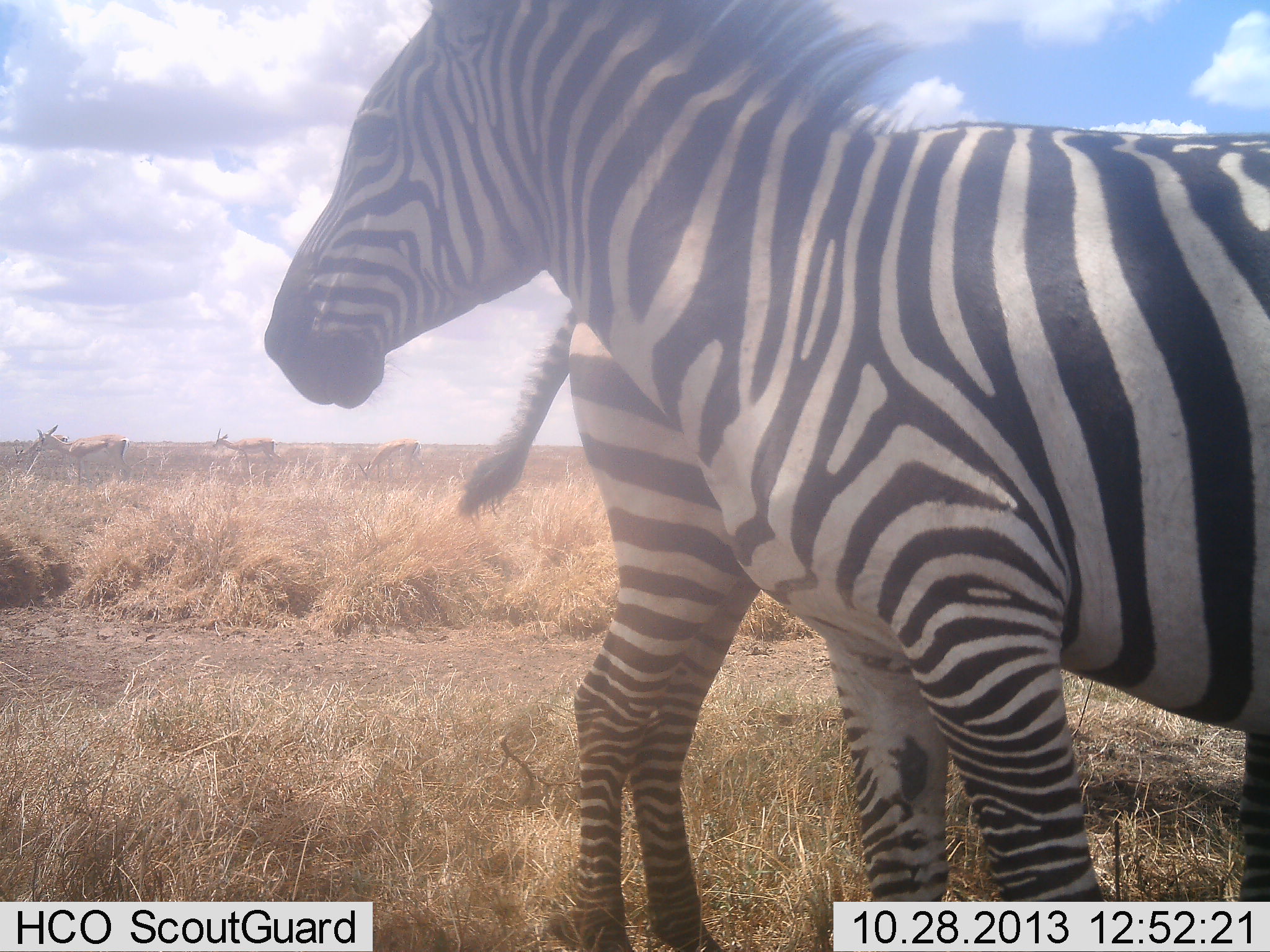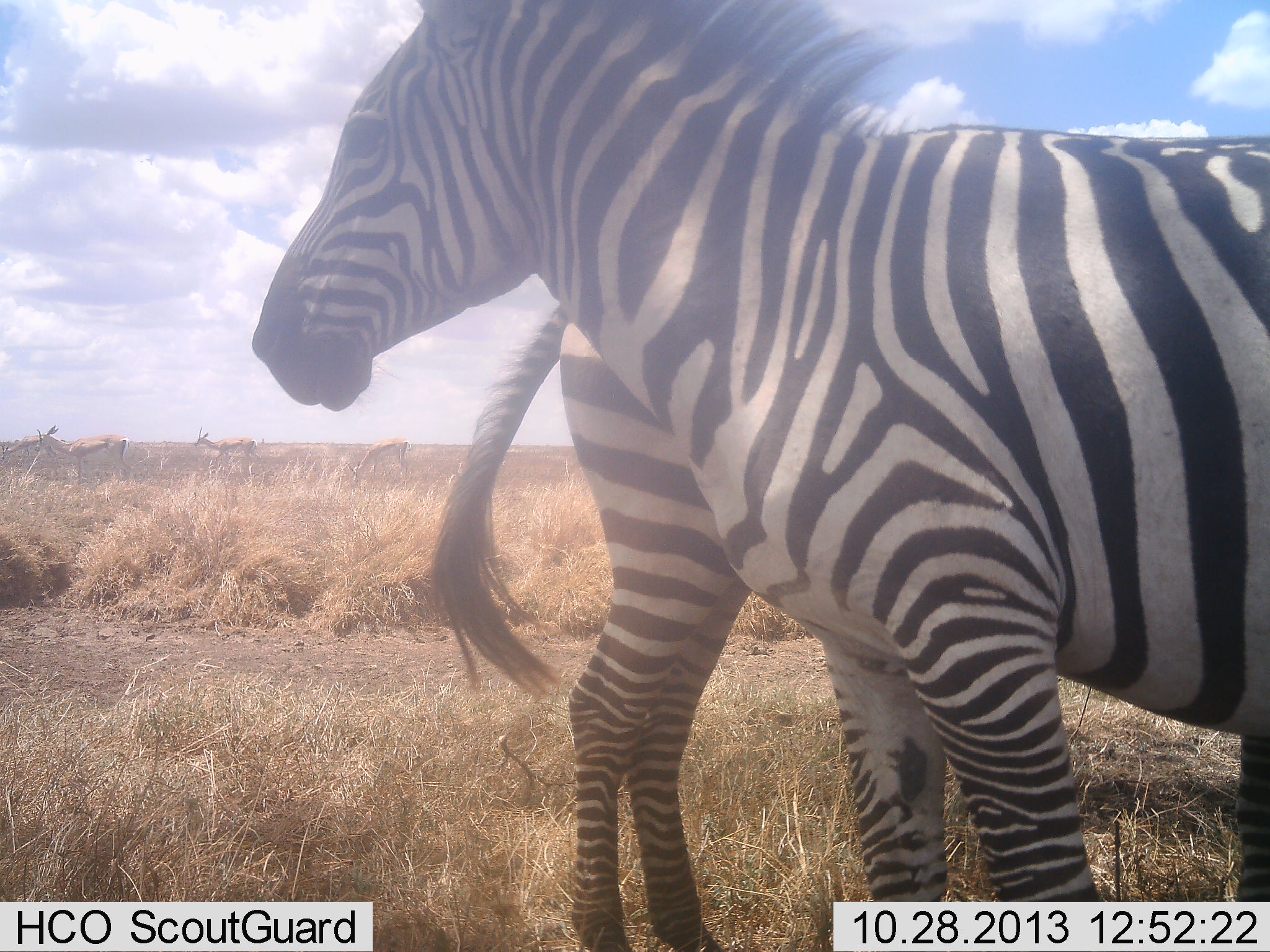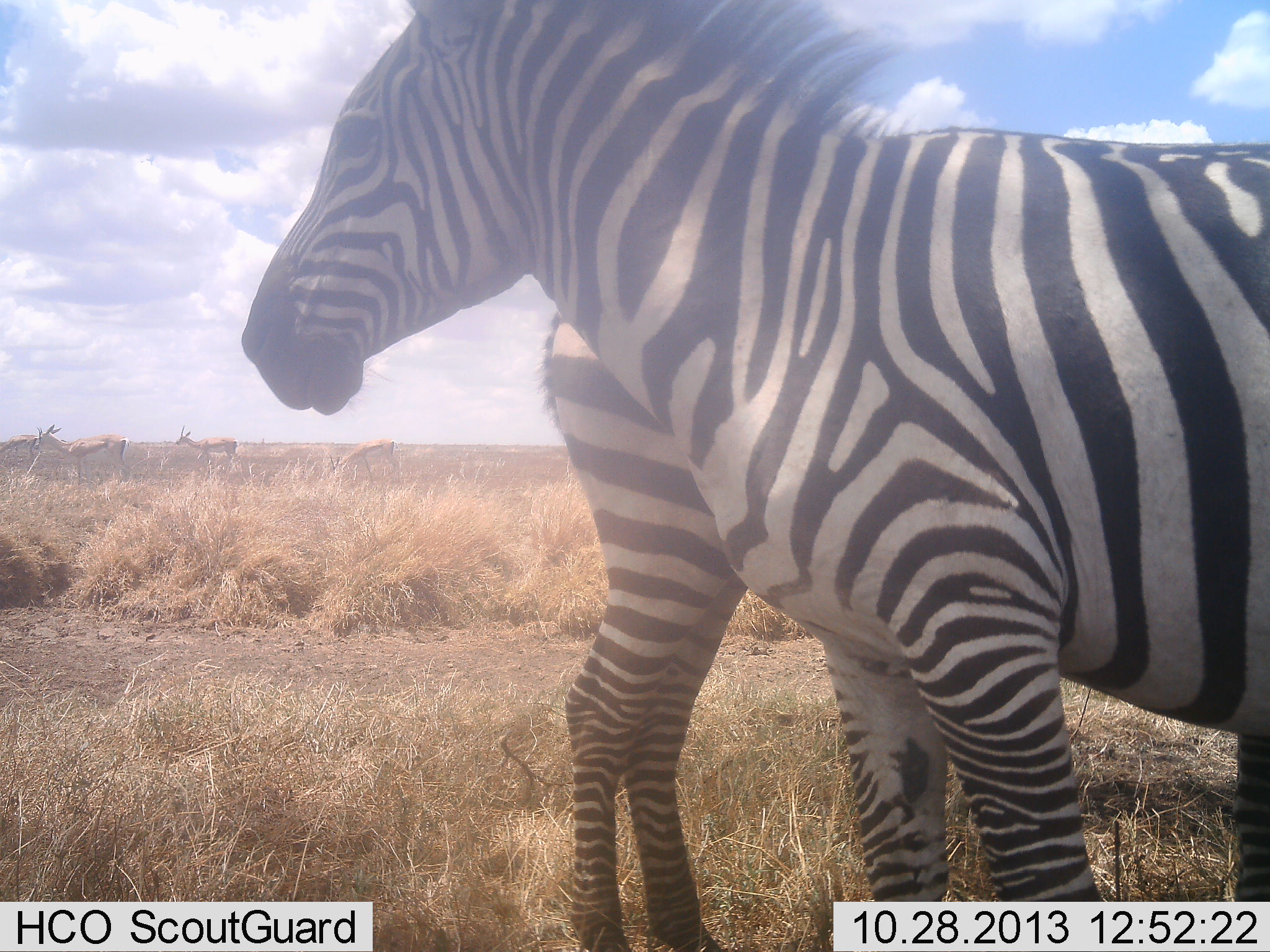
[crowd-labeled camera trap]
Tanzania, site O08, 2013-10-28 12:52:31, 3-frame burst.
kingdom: Animalia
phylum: Chordata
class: Mammalia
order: Artiodactyla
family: Bovidae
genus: Nanger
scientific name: Nanger granti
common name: grant's gazelle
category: gazellegrants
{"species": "gazellegrants (grant's gazelle) (Nanger granti)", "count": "4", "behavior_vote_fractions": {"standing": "40%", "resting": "0%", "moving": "60%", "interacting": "0%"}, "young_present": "0%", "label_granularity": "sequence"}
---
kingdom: Animalia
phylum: Chordata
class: Mammalia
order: Perissodactyla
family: Equidae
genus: Equus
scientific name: Equus quagga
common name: plains zebra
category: zebra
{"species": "zebra (plains zebra) (Equus quagga)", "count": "2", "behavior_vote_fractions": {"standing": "85%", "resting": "4%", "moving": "0%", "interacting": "17%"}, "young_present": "0%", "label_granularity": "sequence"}